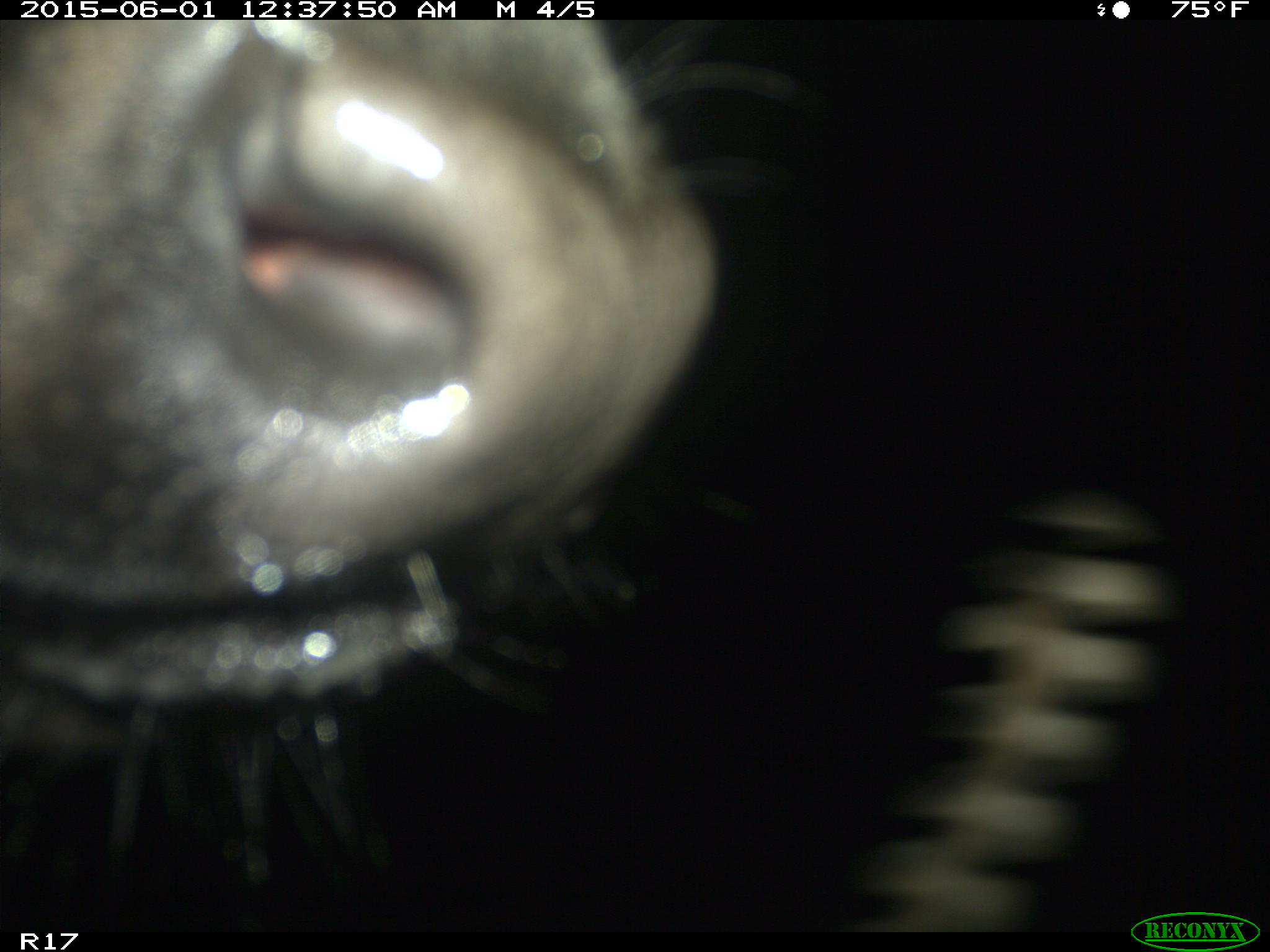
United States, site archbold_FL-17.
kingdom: Animalia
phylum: Chordata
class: Mammalia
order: Artiodactyla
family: Bovidae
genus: Bos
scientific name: Bos taurus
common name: domestic cow